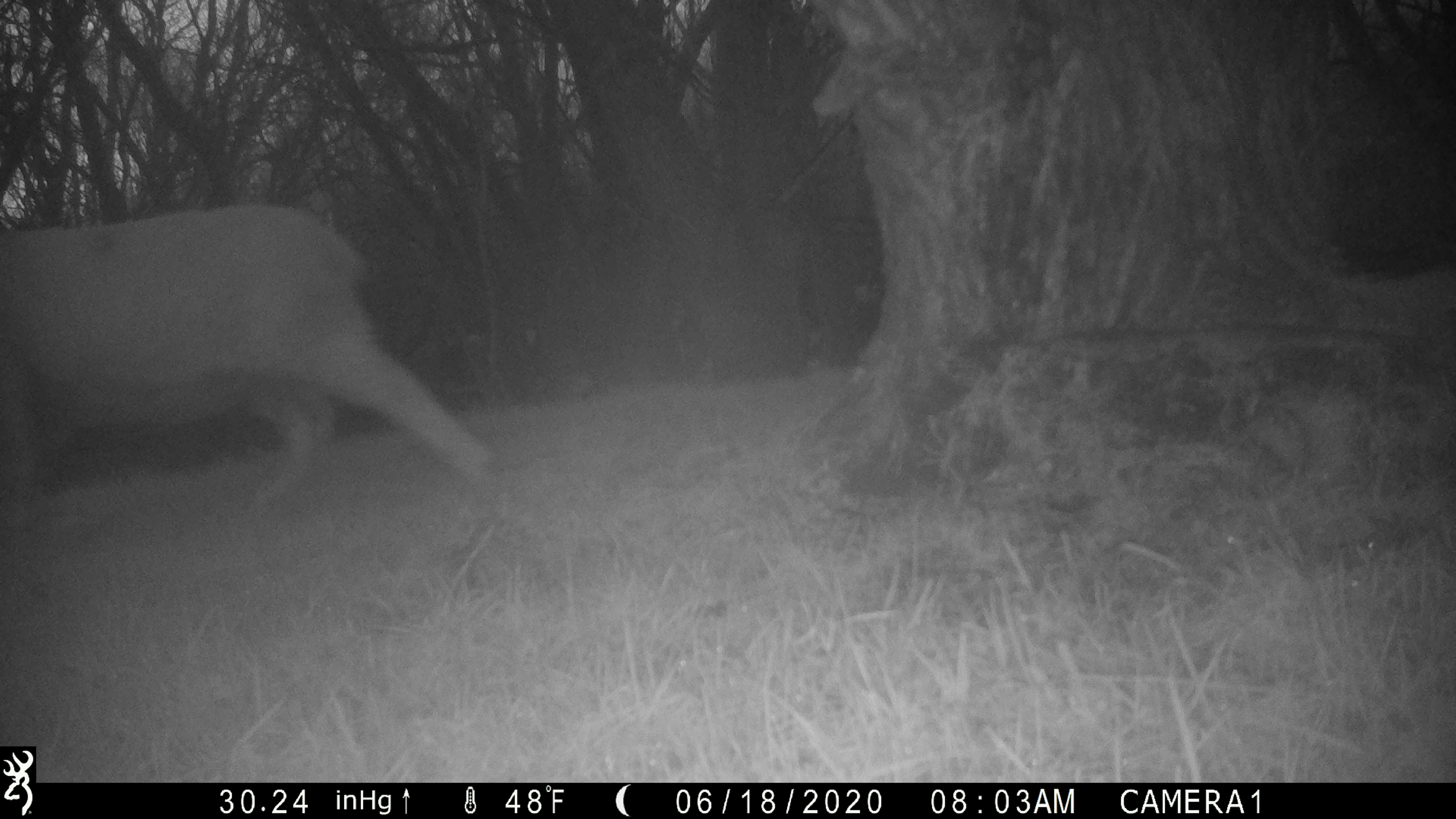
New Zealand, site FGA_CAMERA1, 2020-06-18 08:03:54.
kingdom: Animalia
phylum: Chordata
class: Mammalia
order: Artiodactyla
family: Bovidae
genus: Ovis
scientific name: Ovis aries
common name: domestic sheep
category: sheep